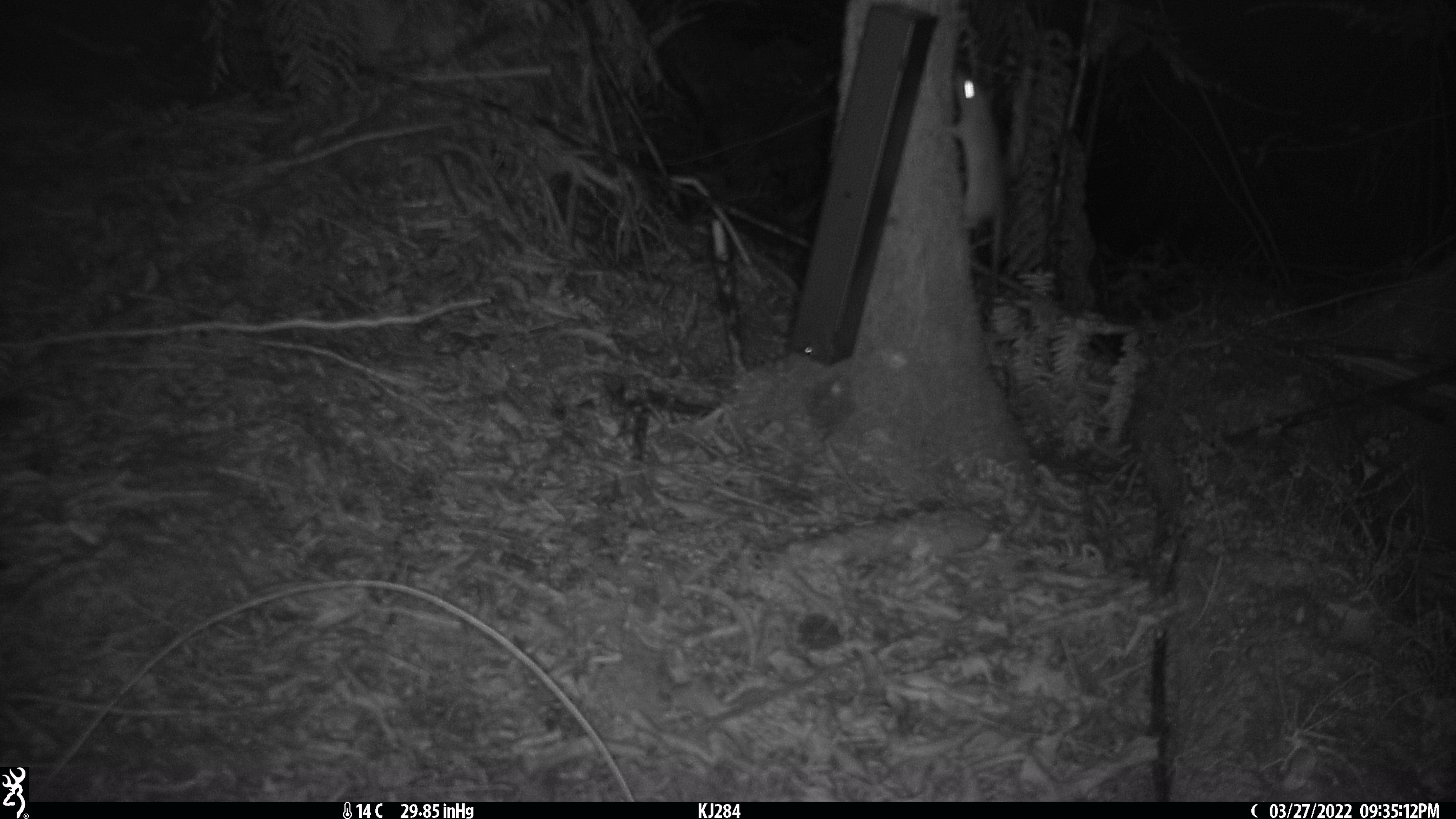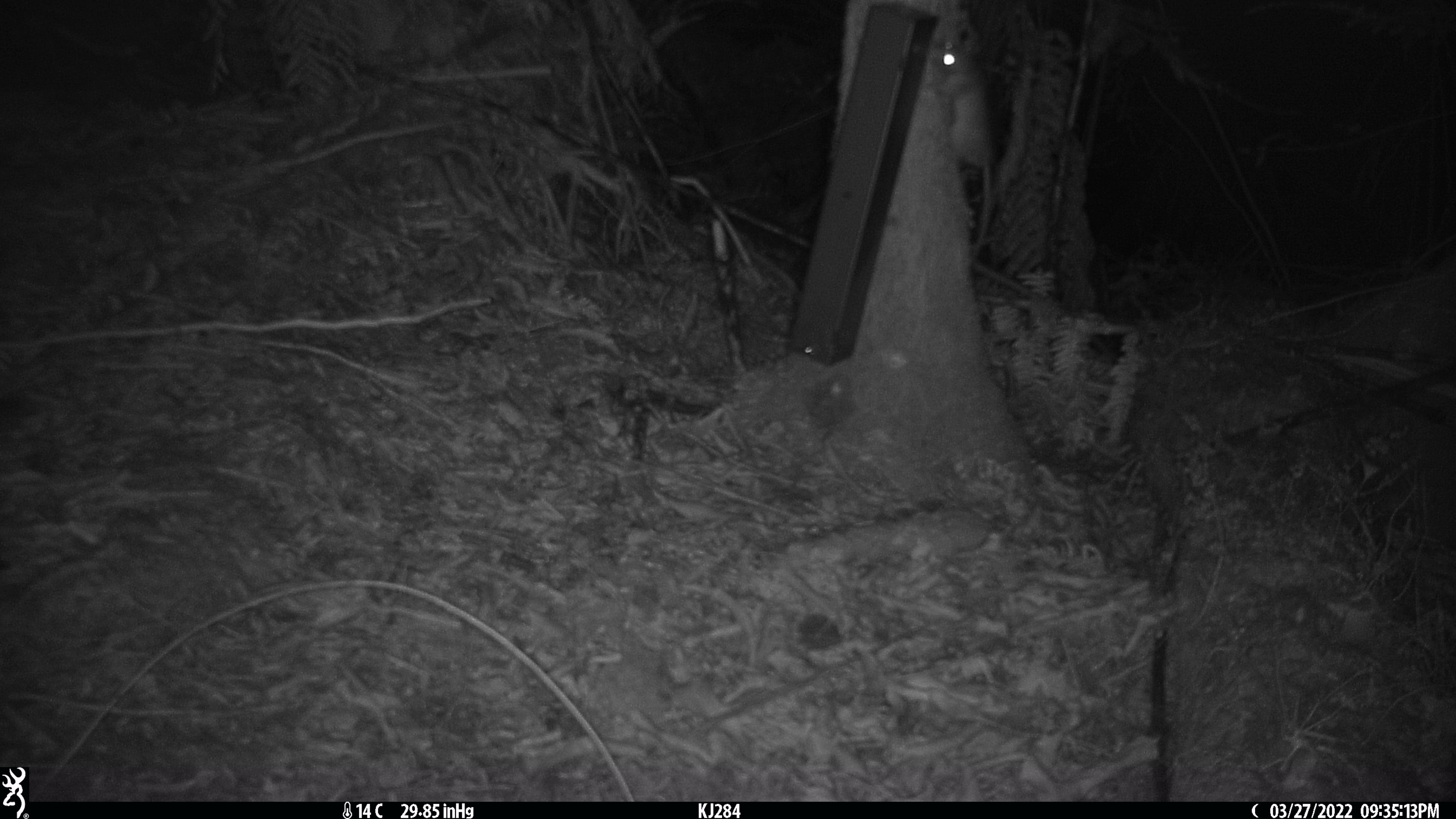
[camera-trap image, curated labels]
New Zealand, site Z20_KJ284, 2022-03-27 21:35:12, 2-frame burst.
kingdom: Animalia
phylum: Chordata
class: Mammalia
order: Rodentia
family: Muridae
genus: Rattus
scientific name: Rattus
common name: rat